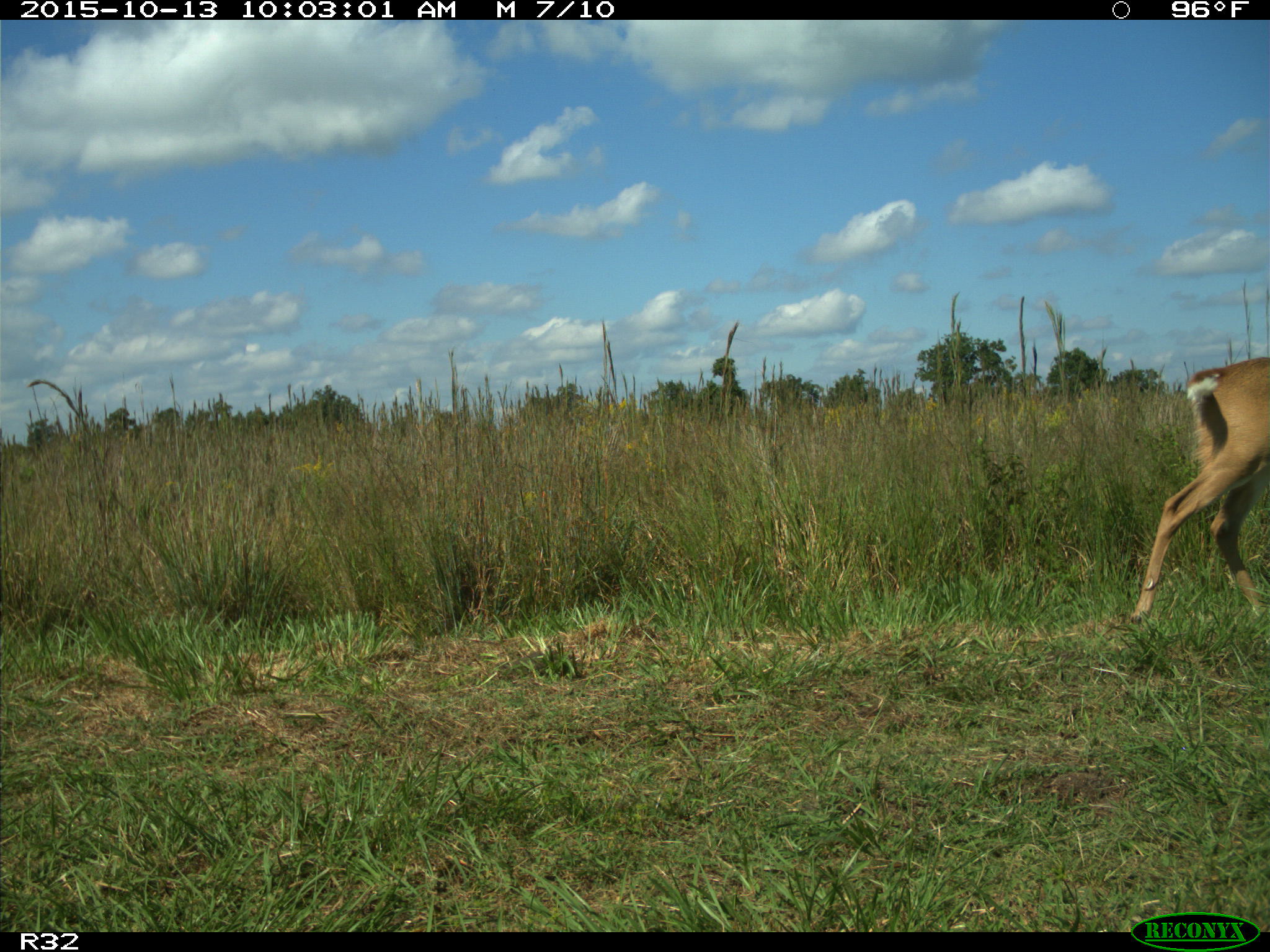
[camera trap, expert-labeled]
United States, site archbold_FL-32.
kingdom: Animalia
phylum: Chordata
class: Mammalia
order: Artiodactyla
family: Cervidae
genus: Odocoileus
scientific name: Odocoileus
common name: deer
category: unidentified deer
Unidentified deer (deer) (Odocoileus).